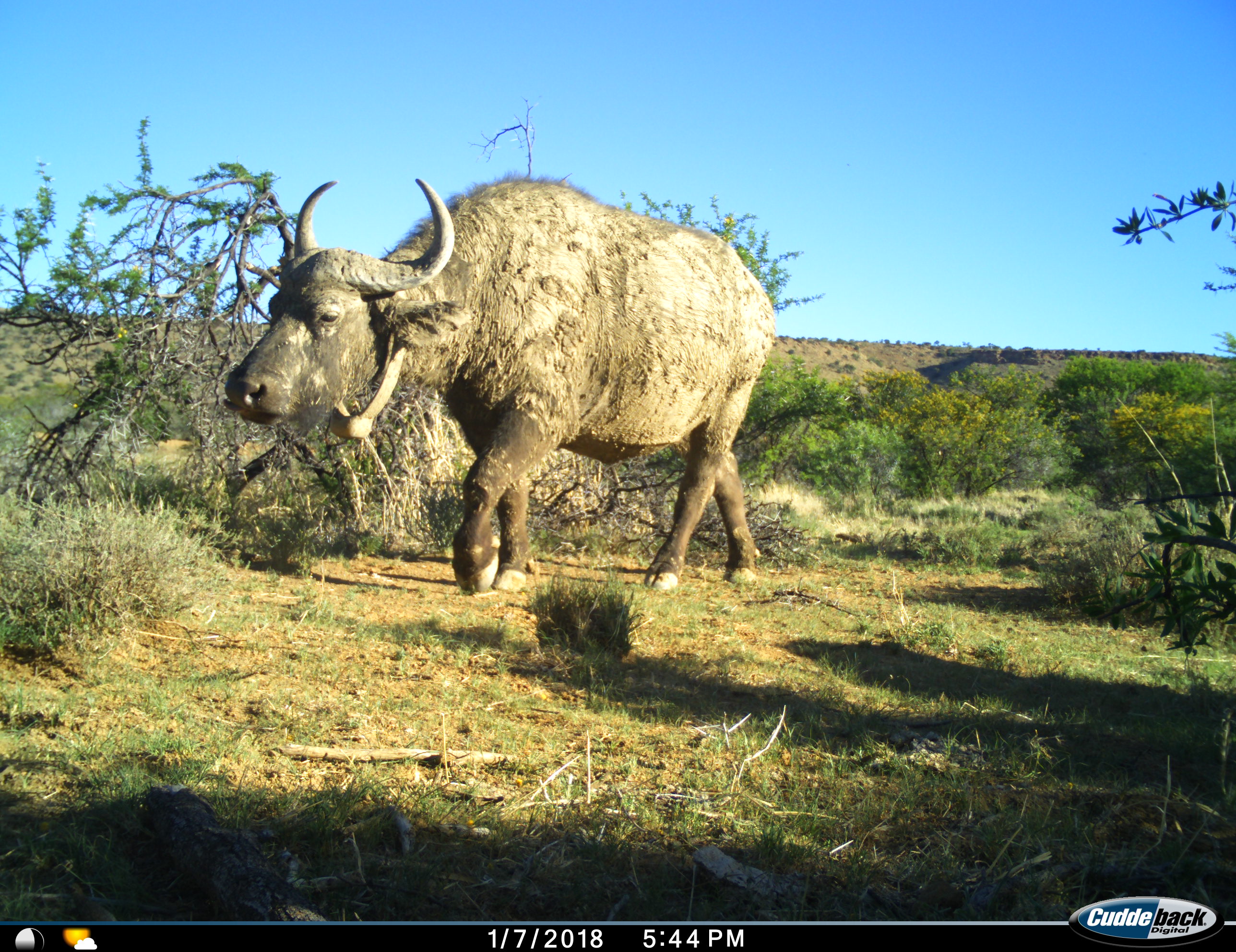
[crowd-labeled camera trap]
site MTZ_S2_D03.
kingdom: Animalia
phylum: Chordata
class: Mammalia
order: Artiodactyla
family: Bovidae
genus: Syncerus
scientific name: Syncerus caffer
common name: african buffalo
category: buffalo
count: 1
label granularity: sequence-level